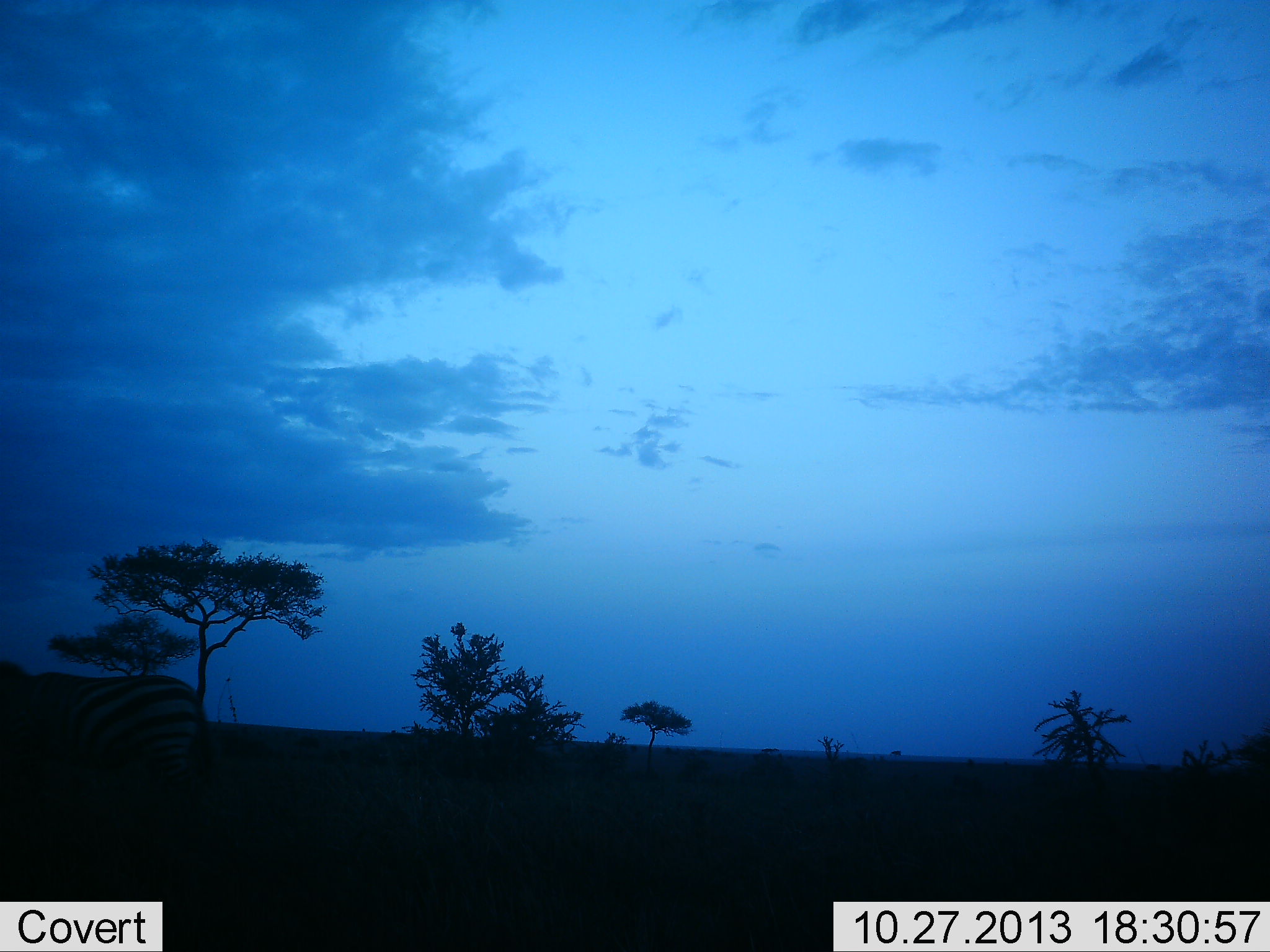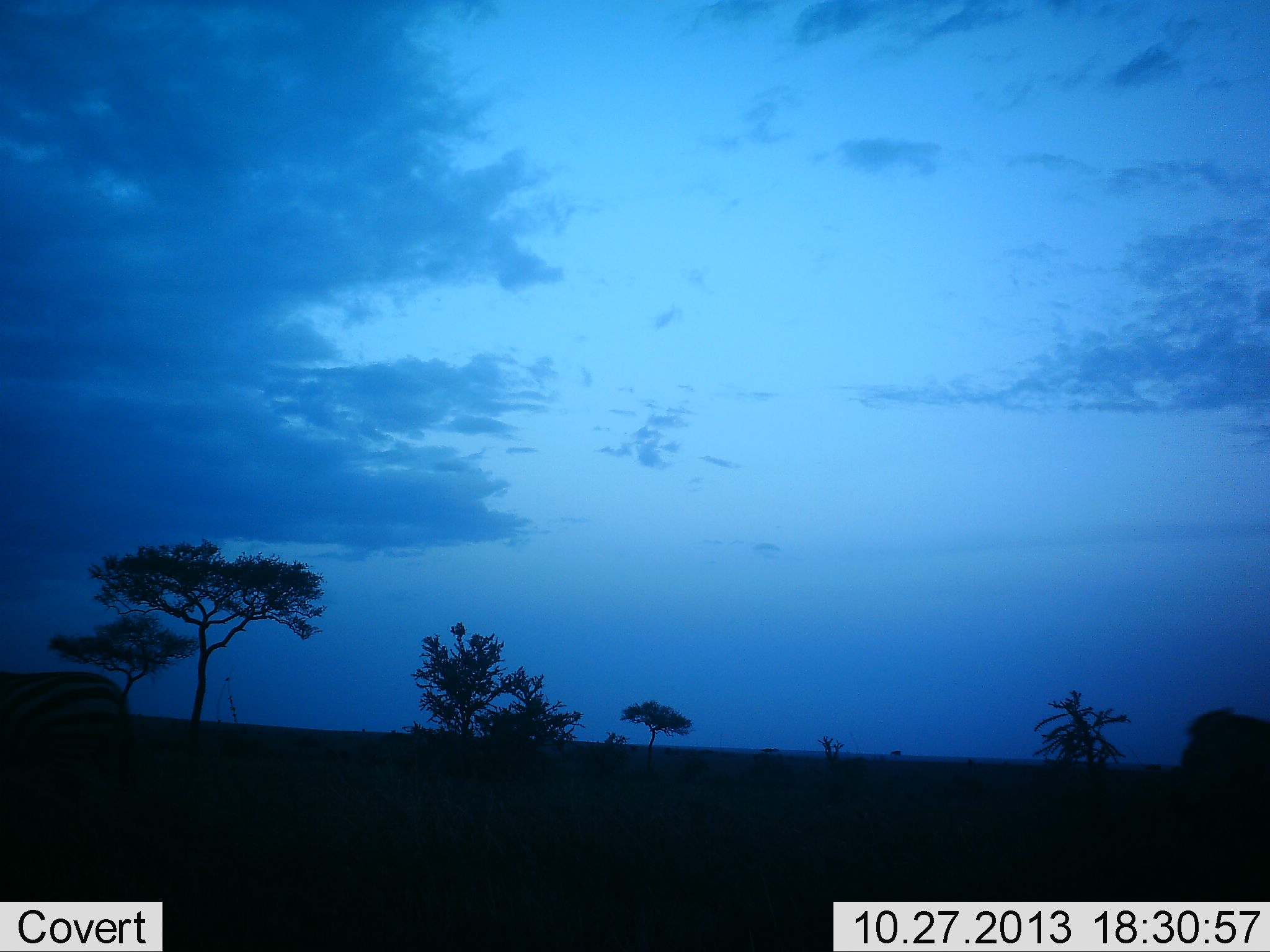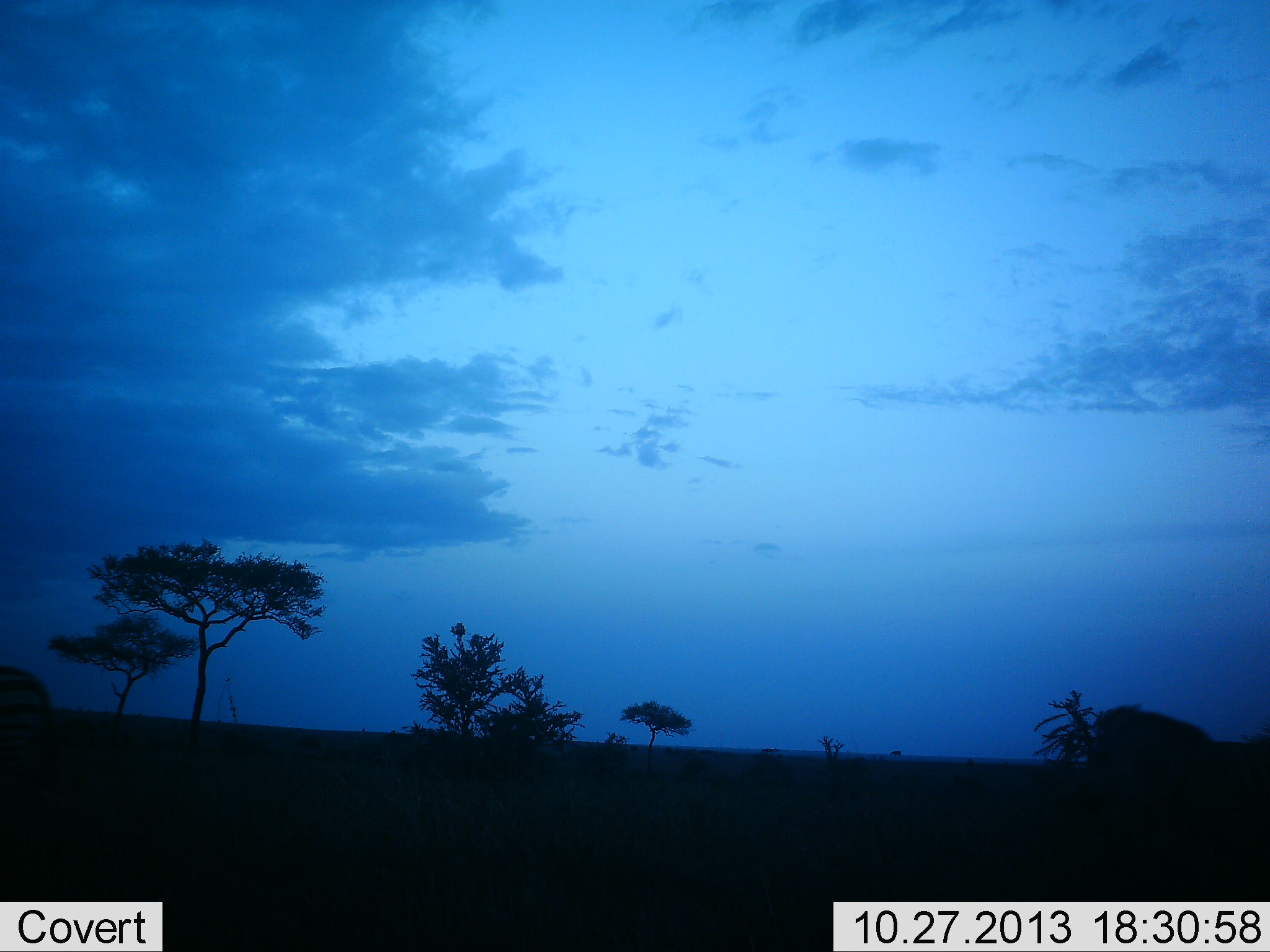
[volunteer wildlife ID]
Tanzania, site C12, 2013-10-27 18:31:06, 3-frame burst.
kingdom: Animalia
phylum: Chordata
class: Mammalia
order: Perissodactyla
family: Equidae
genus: Equus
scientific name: Equus quagga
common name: plains zebra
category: zebra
Zebra (plains zebra) (Equus quagga), count 2. Behavior (volunteer vote fractions): standing 0%, resting 0%, moving 100%, interacting 0%. Young present (vote fraction): 0%. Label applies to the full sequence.